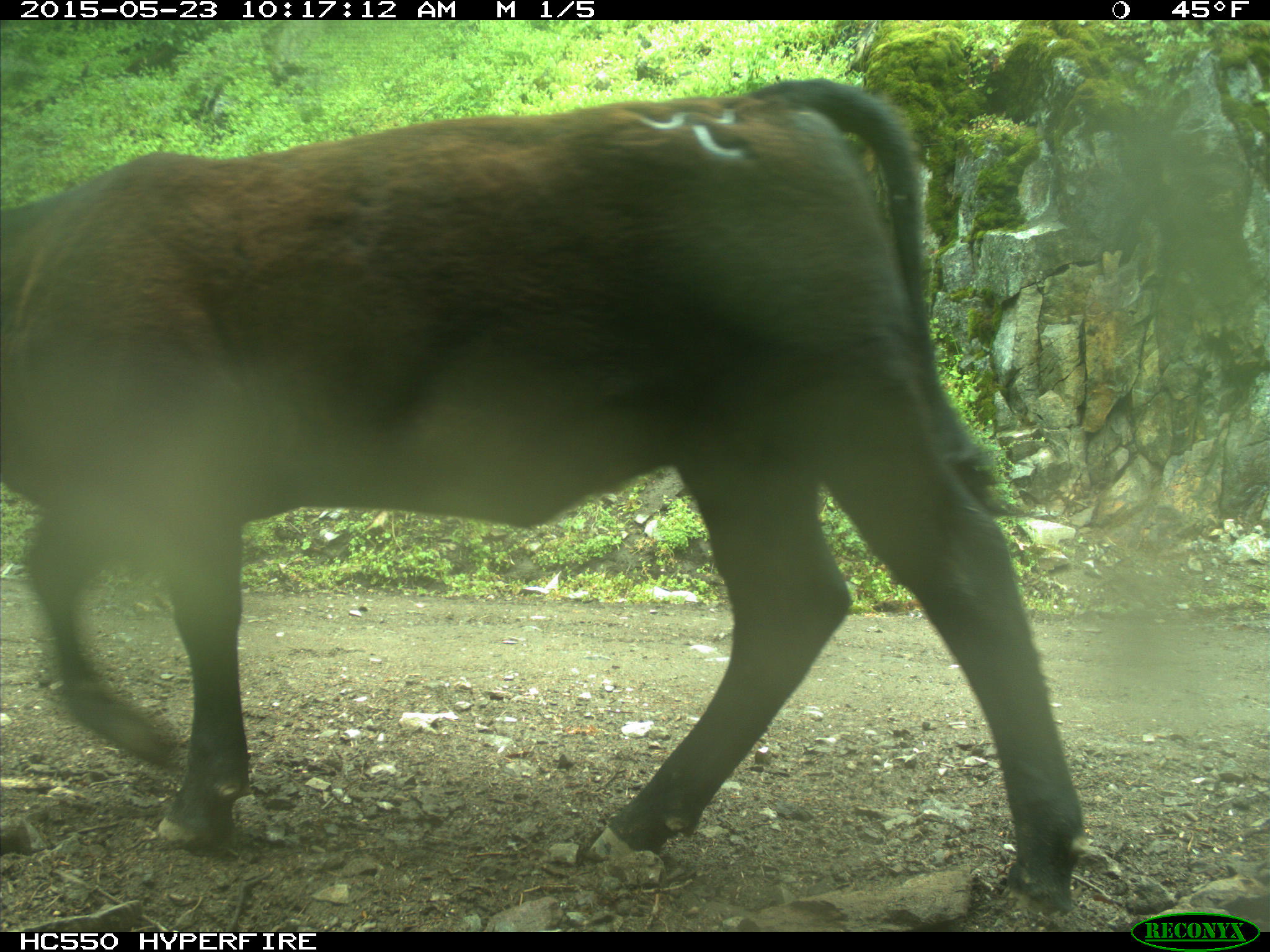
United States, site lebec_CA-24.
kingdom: Animalia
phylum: Chordata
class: Mammalia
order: Artiodactyla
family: Bovidae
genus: Bos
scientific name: Bos taurus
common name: domestic cow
Bos taurus (domestic cow).